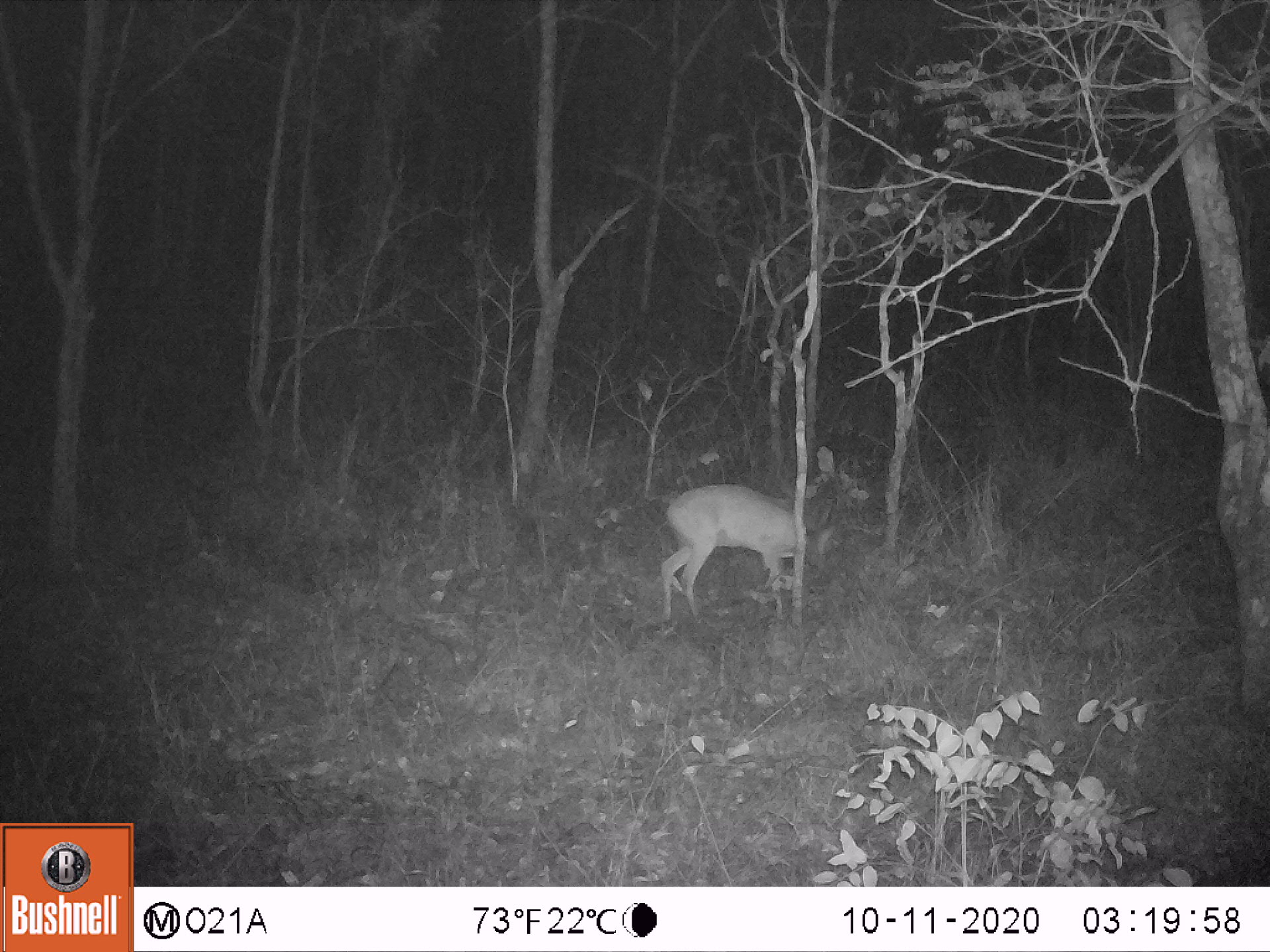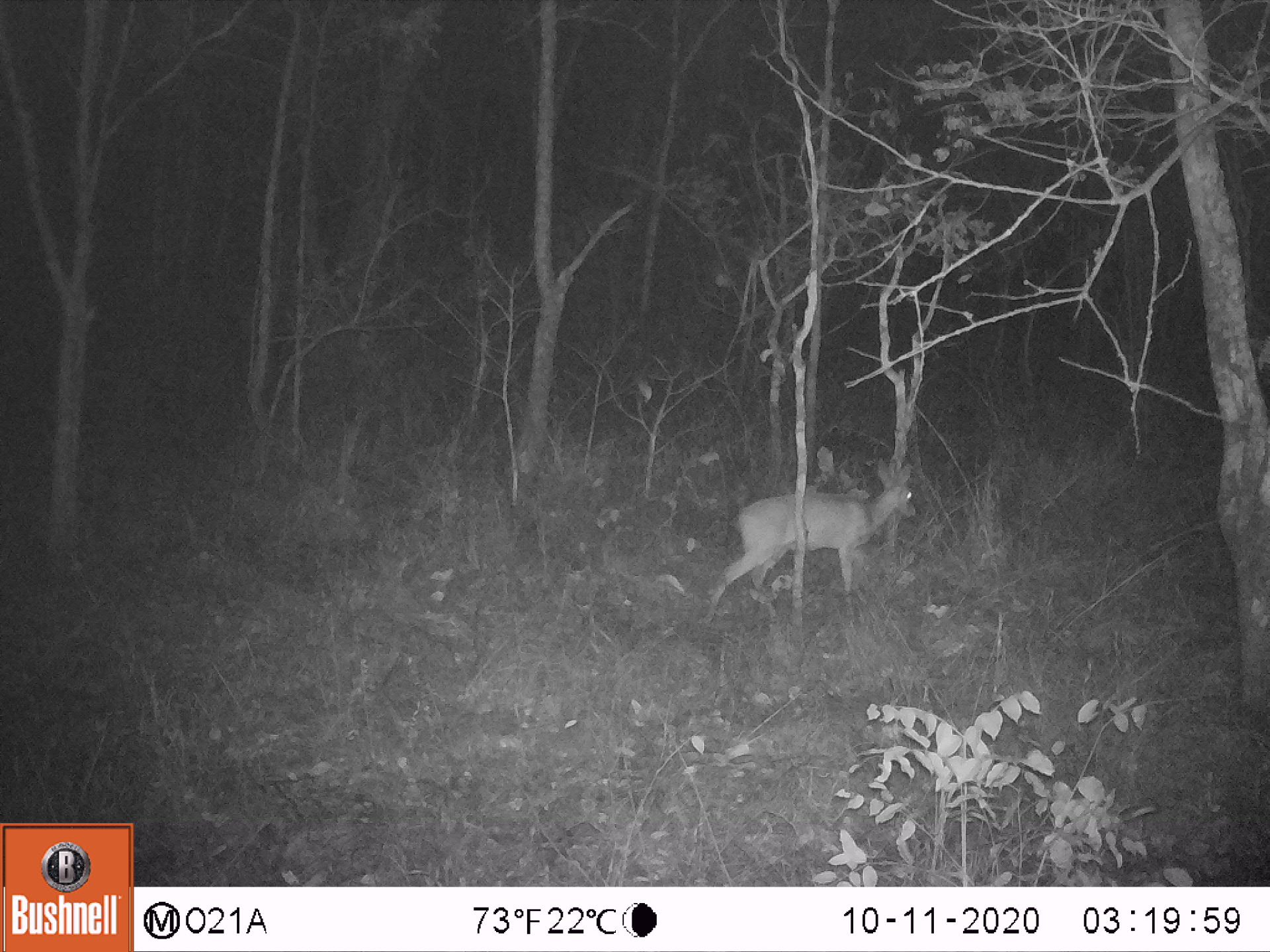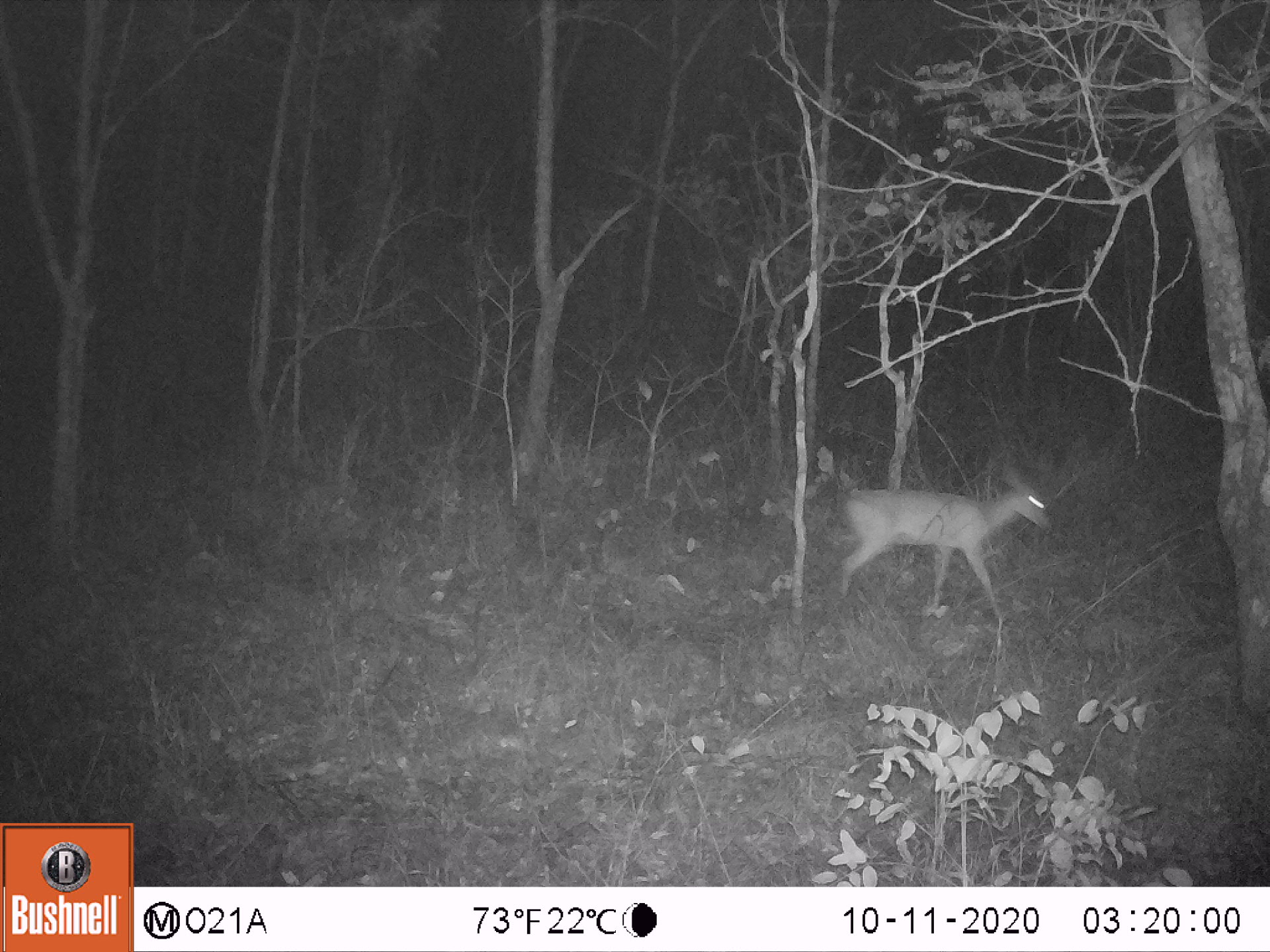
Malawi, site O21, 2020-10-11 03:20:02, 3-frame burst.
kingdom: Animalia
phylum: Chordata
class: Mammalia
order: Artiodactyla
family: Bovidae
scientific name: Antilopinae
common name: small antelope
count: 1